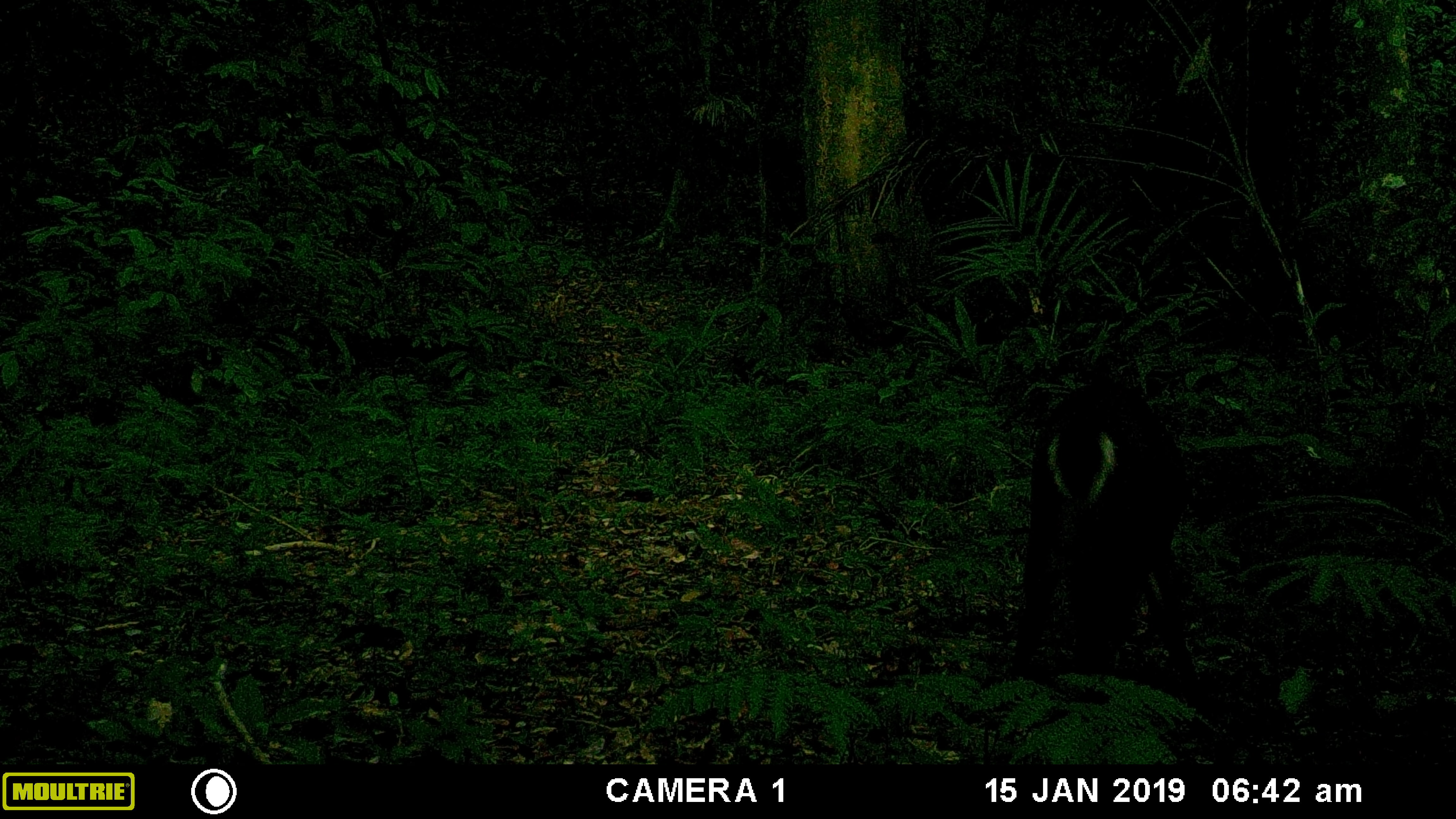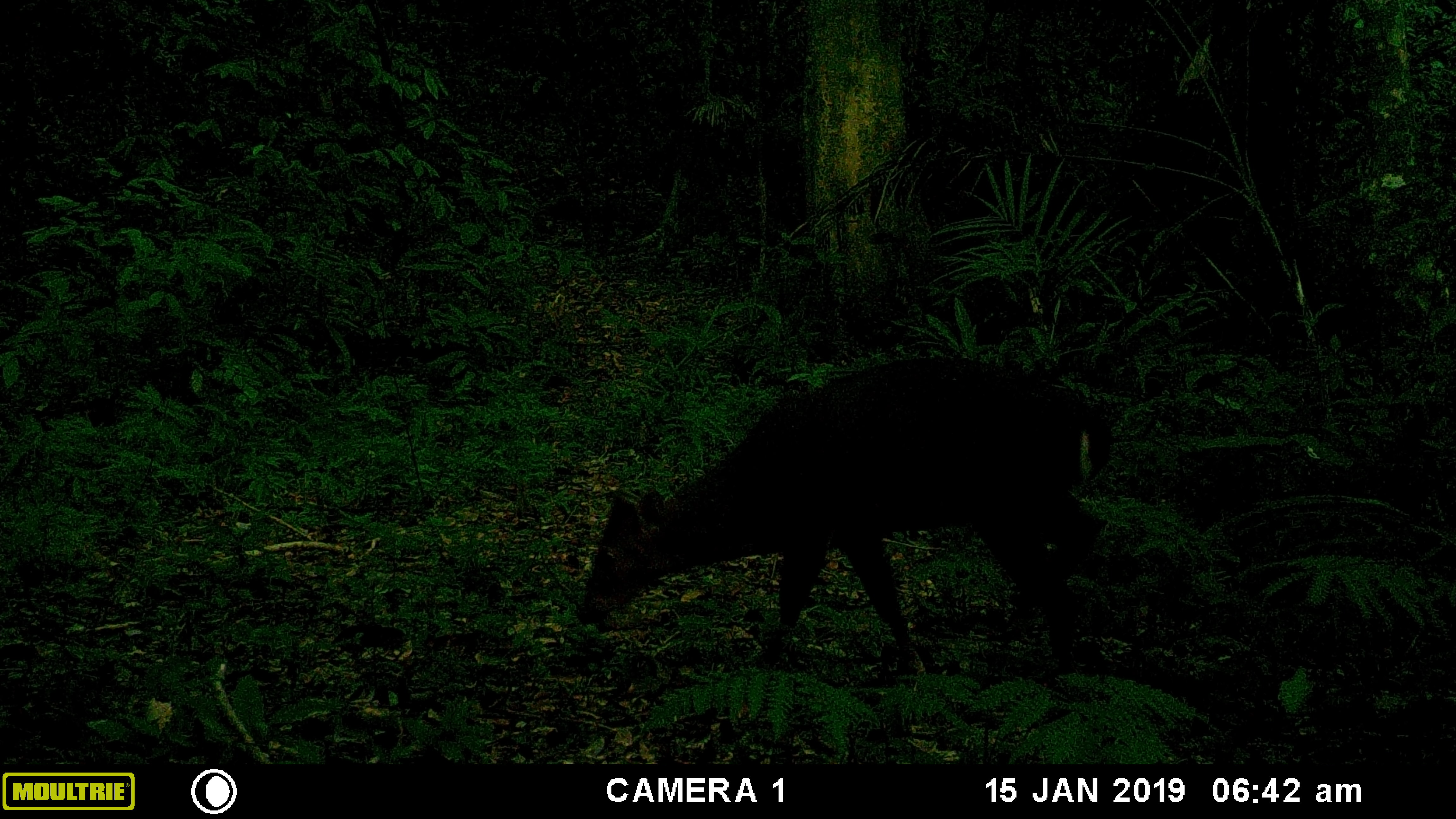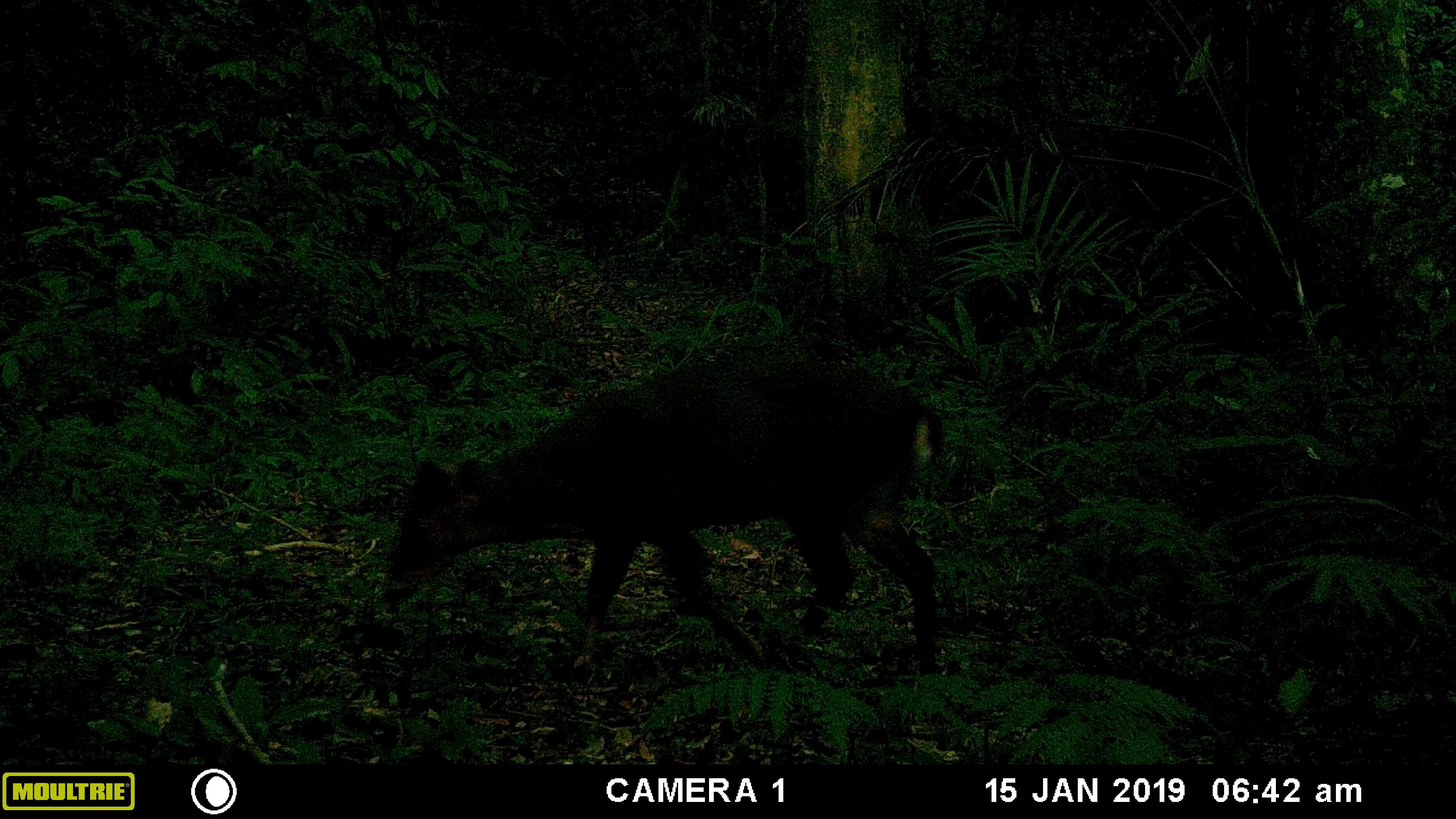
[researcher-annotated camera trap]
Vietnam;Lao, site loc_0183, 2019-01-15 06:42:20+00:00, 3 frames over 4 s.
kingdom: Animalia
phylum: Chordata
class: Mammalia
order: Artiodactyla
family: Cervidae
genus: Muntiacus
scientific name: Muntiacus vuquangensis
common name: large-antlered muntjac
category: large antlered muntjac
Large antlered muntjac (large-antlered muntjac) (Muntiacus vuquangensis). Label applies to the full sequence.